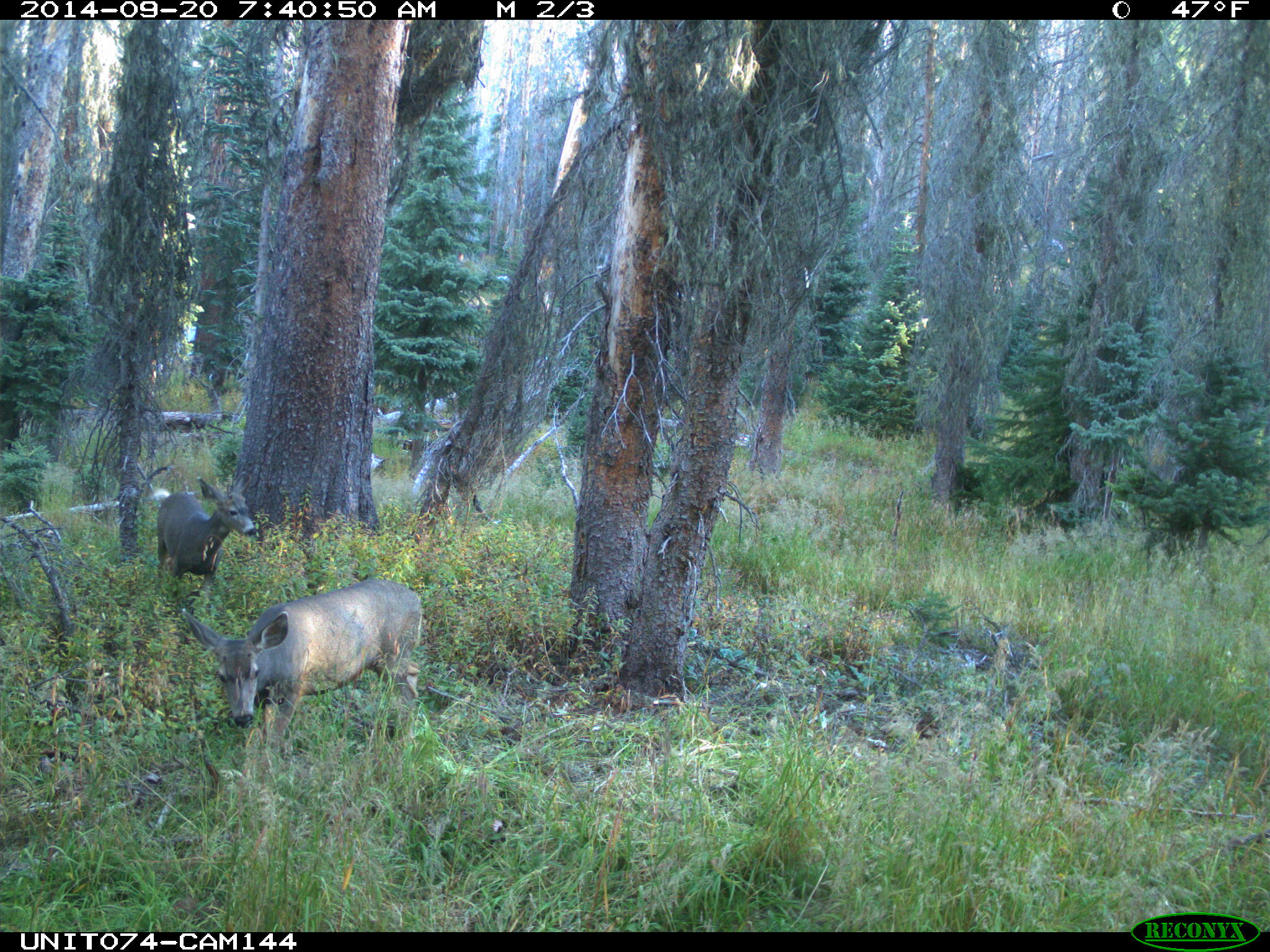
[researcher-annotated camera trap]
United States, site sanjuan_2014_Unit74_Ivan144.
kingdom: Animalia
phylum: Chordata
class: Mammalia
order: Artiodactyla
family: Cervidae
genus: Odocoileus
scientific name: Odocoileus hemionus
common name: mule deer